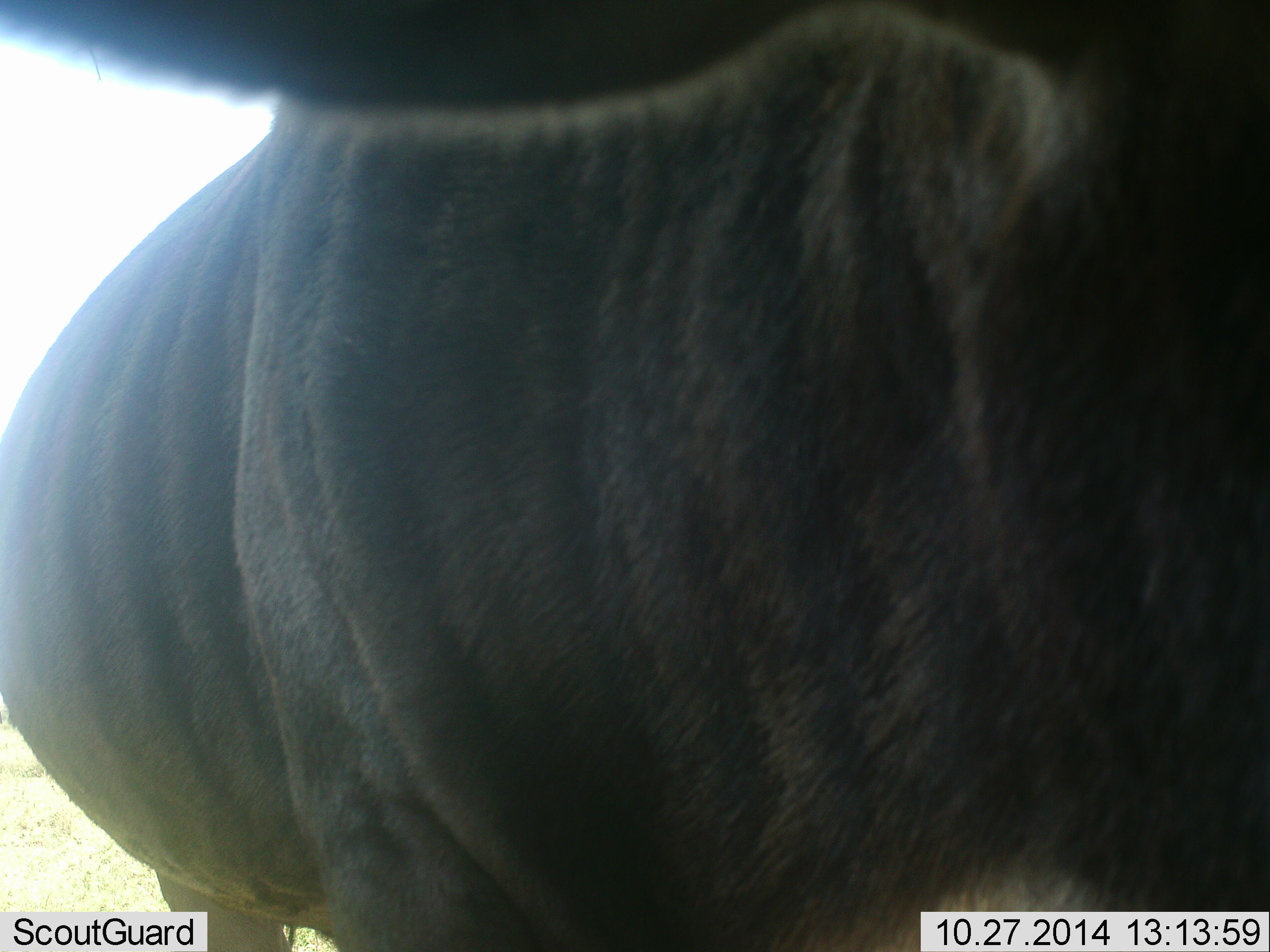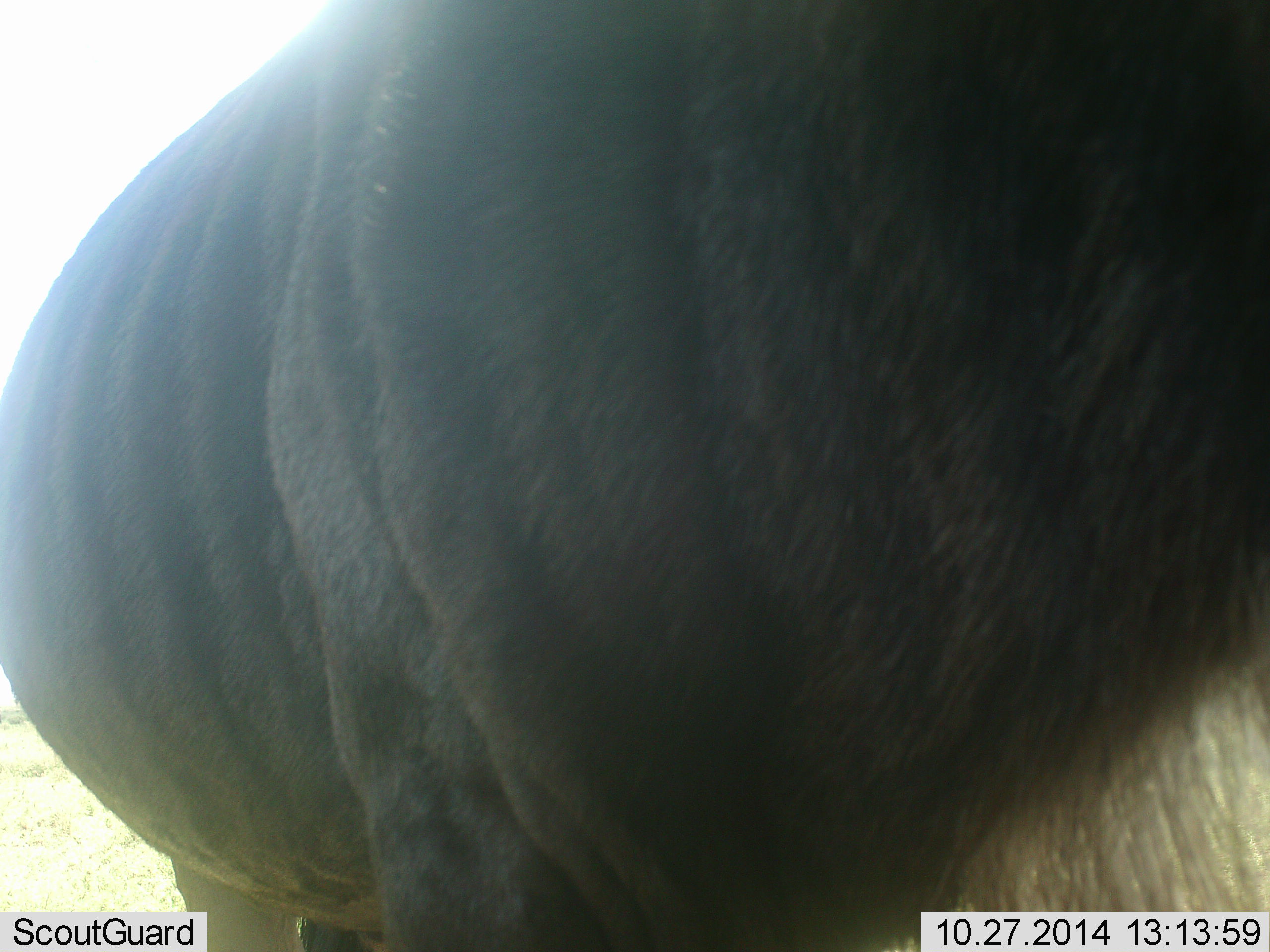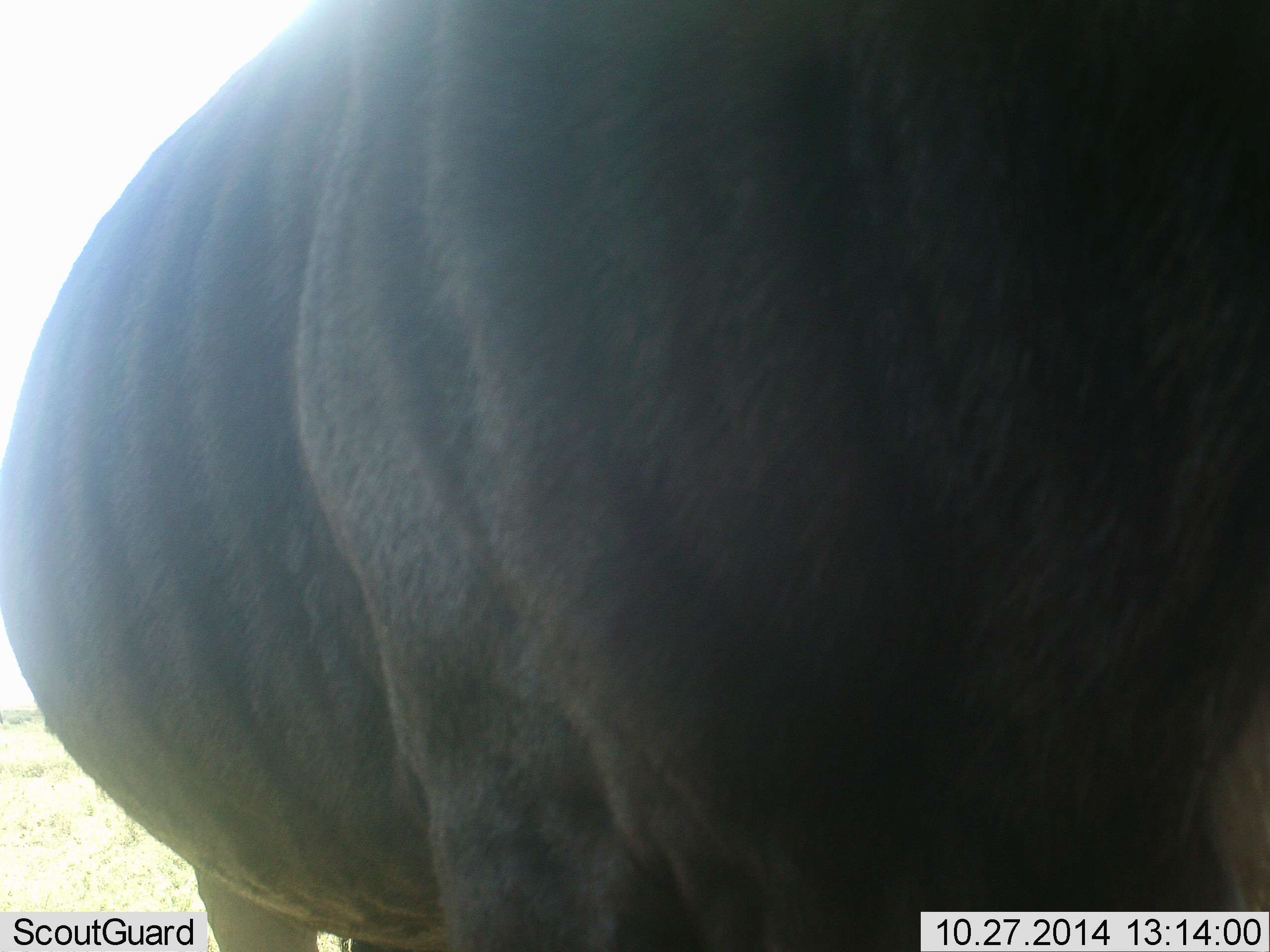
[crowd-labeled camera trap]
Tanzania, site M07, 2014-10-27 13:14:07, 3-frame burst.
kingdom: Animalia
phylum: Chordata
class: Mammalia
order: Artiodactyla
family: Bovidae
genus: Connochaetes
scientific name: Connochaetes taurinus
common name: blue wildebeest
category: wildebeest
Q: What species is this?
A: Wildebeest (blue wildebeest) (Connochaetes taurinus).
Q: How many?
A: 1.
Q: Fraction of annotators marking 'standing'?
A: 100%.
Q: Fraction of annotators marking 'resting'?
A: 0%.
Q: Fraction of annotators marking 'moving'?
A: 10%.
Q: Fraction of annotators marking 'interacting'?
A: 0%.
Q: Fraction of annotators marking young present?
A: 0%.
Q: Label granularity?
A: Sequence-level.